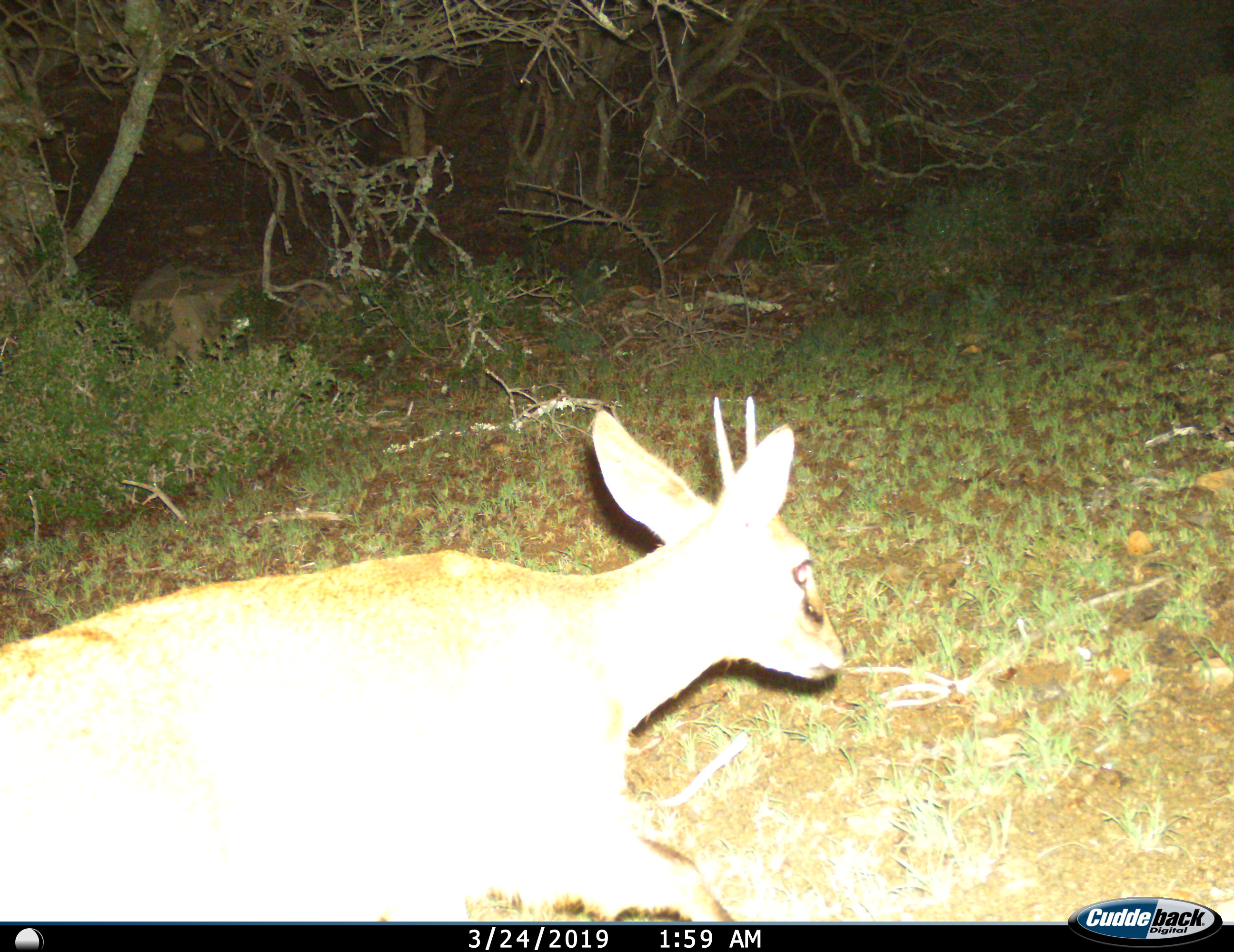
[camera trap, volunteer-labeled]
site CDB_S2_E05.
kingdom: Animalia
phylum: Chordata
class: Mammalia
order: Artiodactyla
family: Bovidae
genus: Sylvicapra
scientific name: Sylvicapra grimmia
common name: common duiker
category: duikercommongrey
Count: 1.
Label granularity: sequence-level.